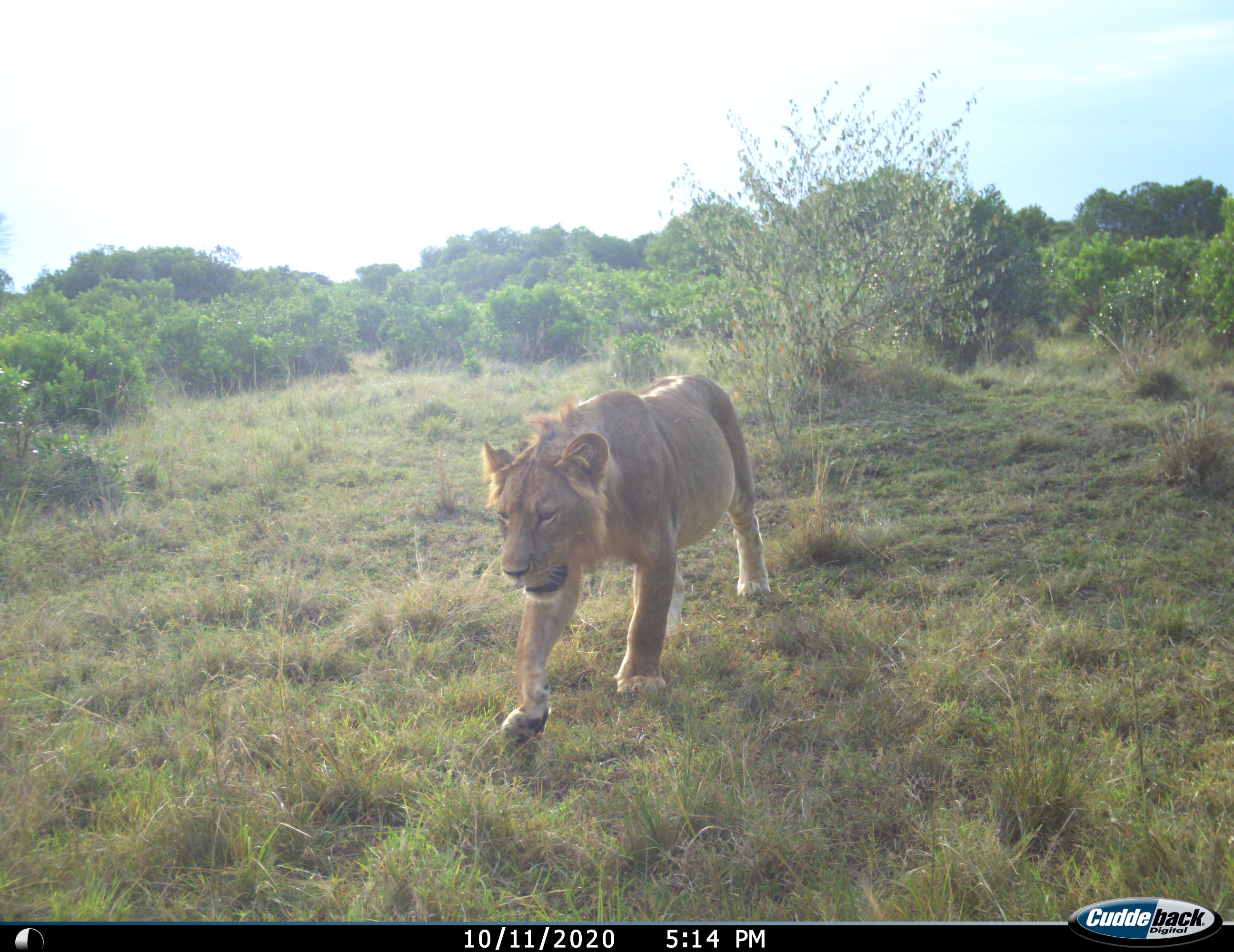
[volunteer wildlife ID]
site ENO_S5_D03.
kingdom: Animalia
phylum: Chordata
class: Mammalia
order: Carnivora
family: Felidae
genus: Panthera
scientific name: Panthera leo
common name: lion male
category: lionmale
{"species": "lionmale (lion male) (Panthera leo)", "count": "1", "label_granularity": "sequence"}